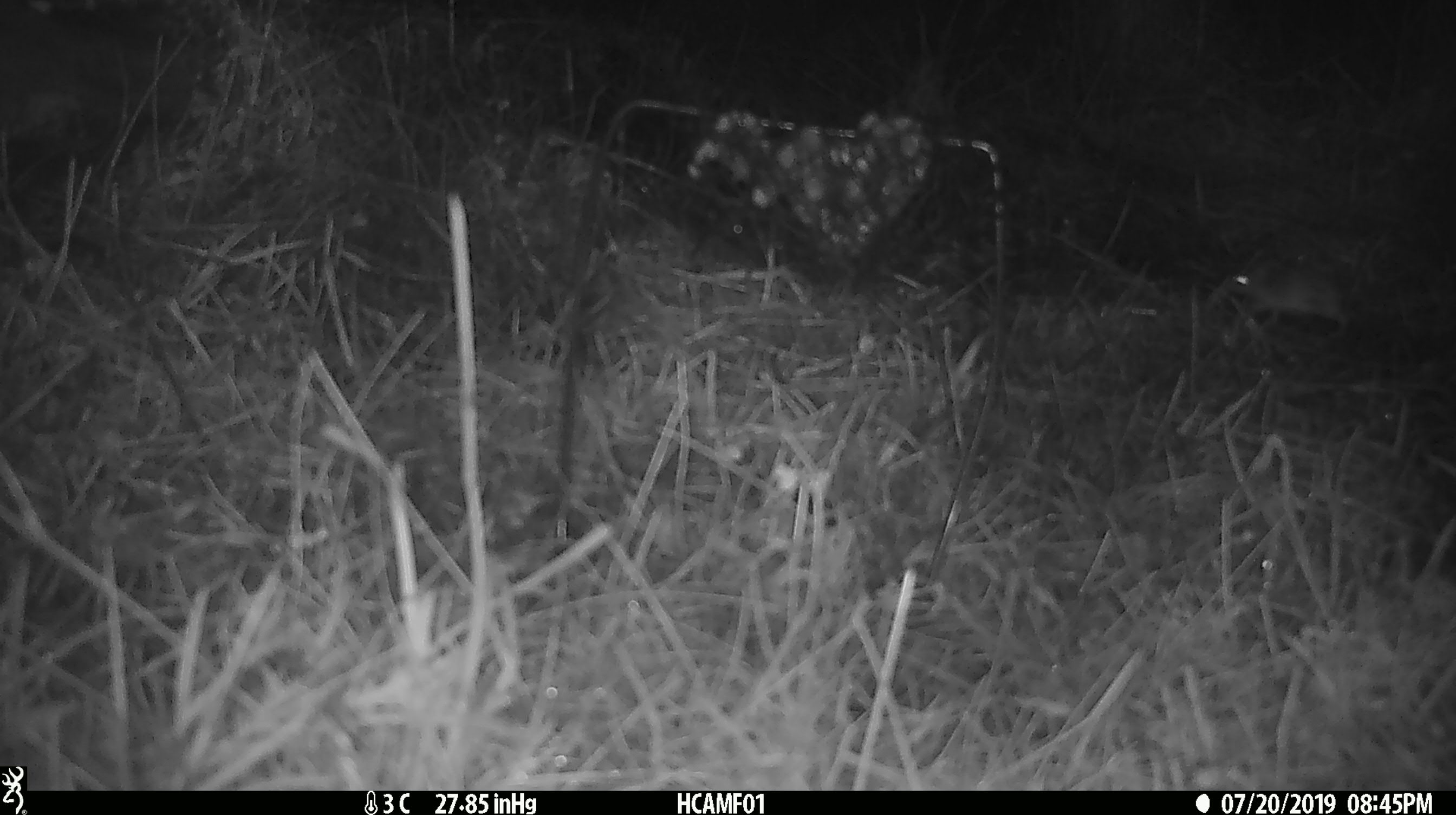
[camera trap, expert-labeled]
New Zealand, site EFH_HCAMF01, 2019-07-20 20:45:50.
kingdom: Animalia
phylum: Chordata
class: Mammalia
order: Rodentia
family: Muridae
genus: Mus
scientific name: Mus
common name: mouse